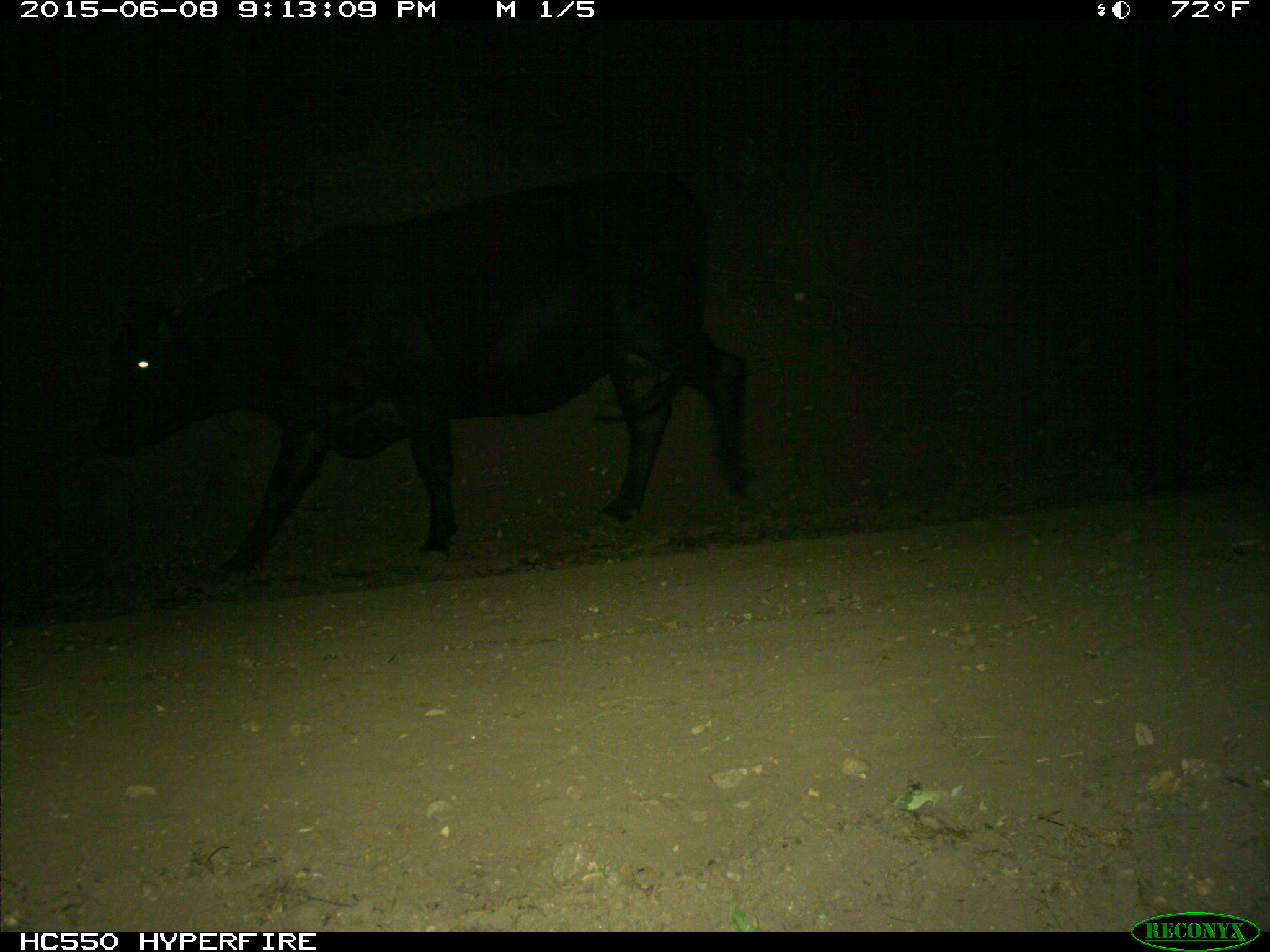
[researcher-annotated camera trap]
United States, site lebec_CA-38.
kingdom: Animalia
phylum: Chordata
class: Mammalia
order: Artiodactyla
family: Bovidae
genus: Bos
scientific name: Bos taurus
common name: domestic cow